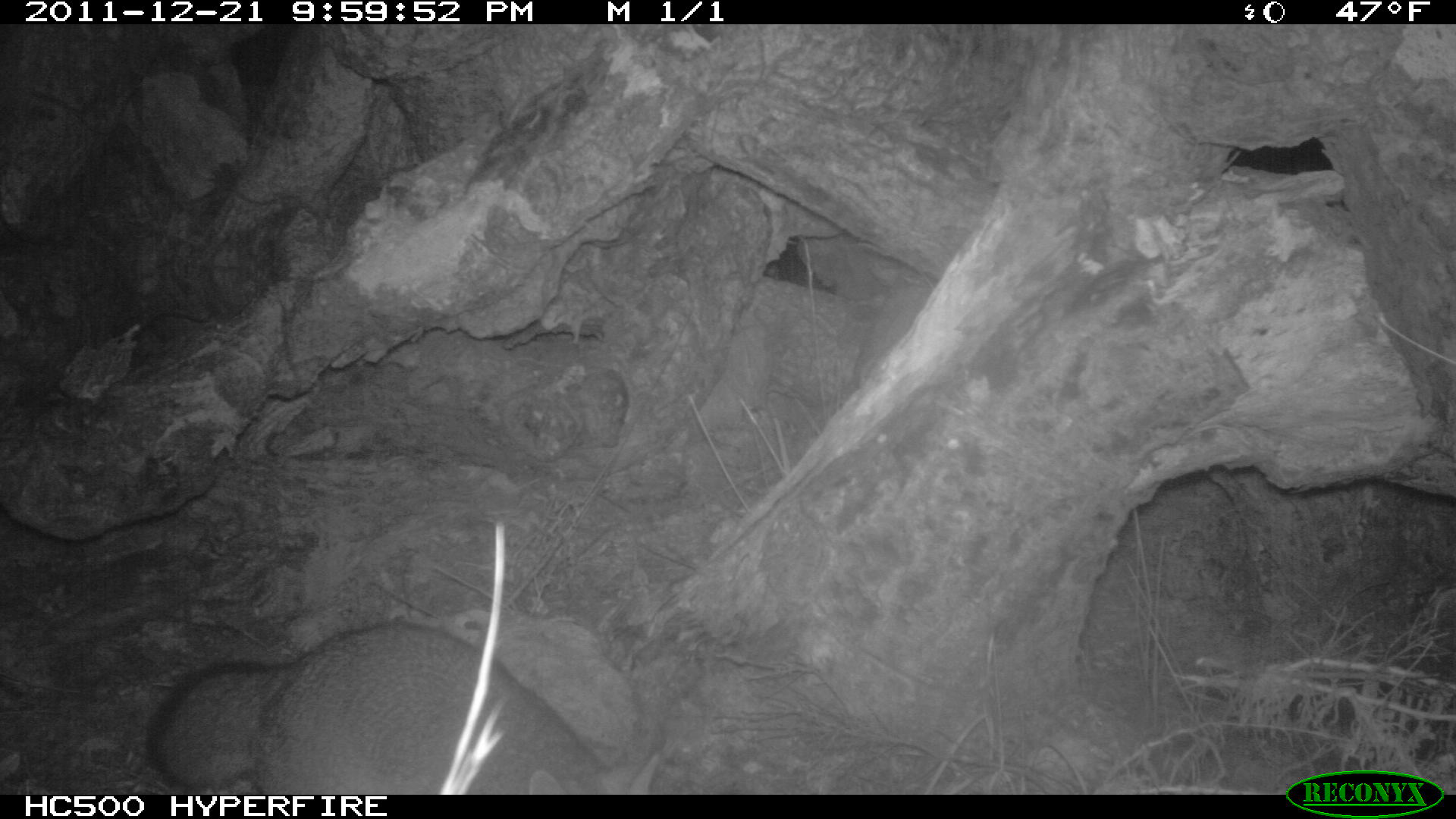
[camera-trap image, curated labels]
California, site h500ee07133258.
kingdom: Animalia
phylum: Chordata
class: Mammalia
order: Carnivora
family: Canidae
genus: Urocyon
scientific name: Urocyon littoralis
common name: island fox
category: fox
Fox (island fox) (Urocyon littoralis).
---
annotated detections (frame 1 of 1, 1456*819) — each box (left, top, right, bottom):
fox: (147, 620, 609, 794)